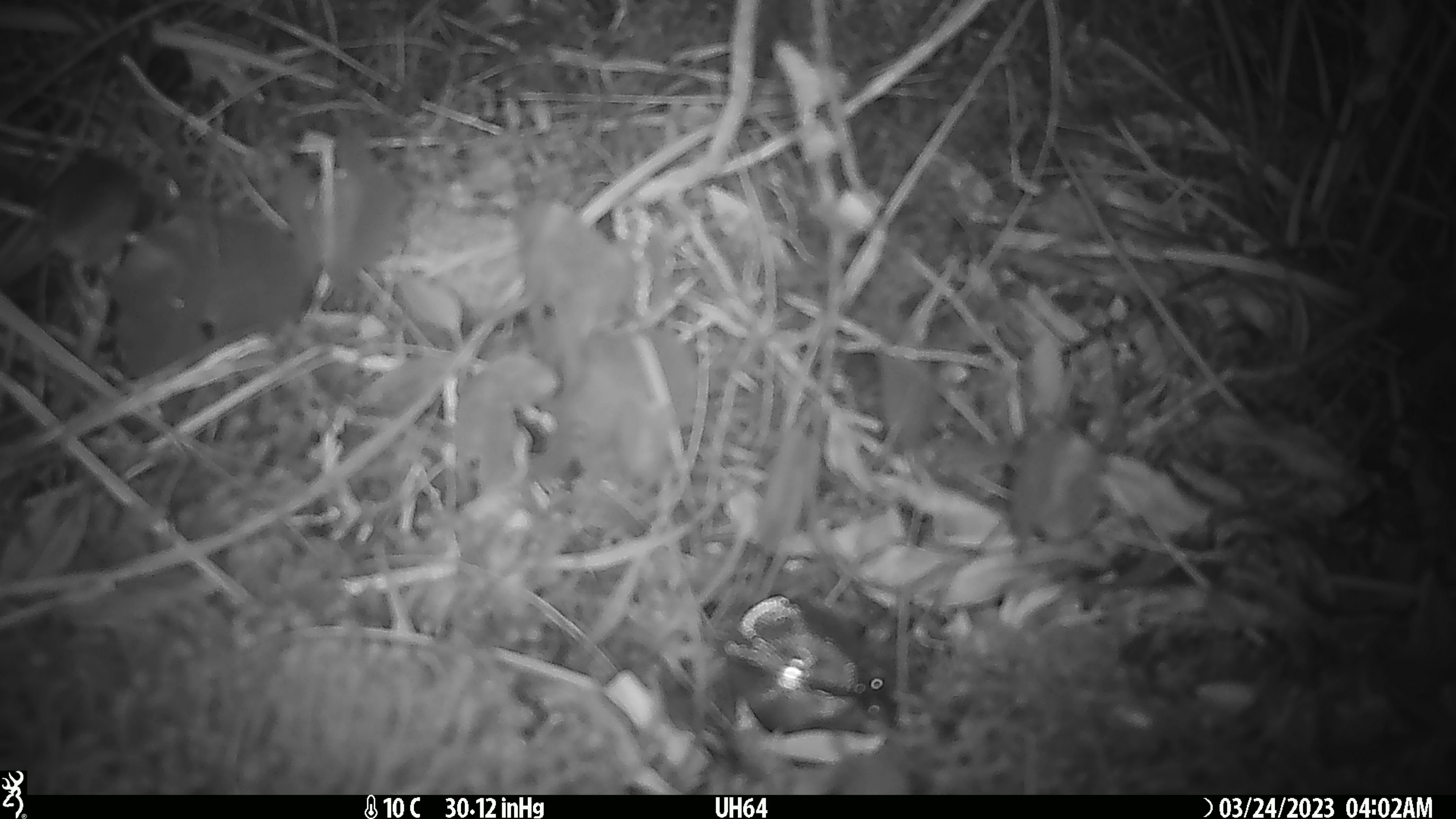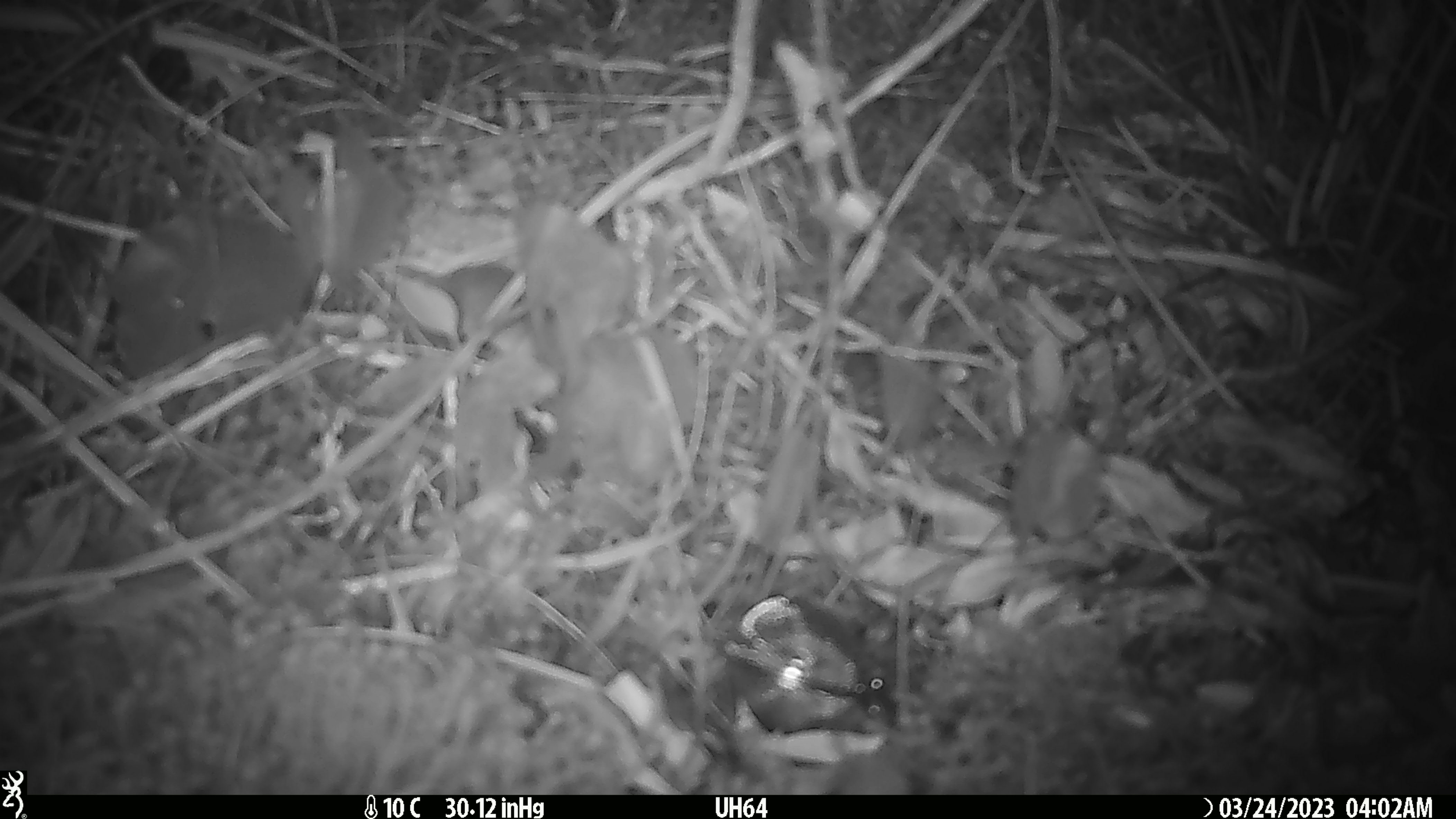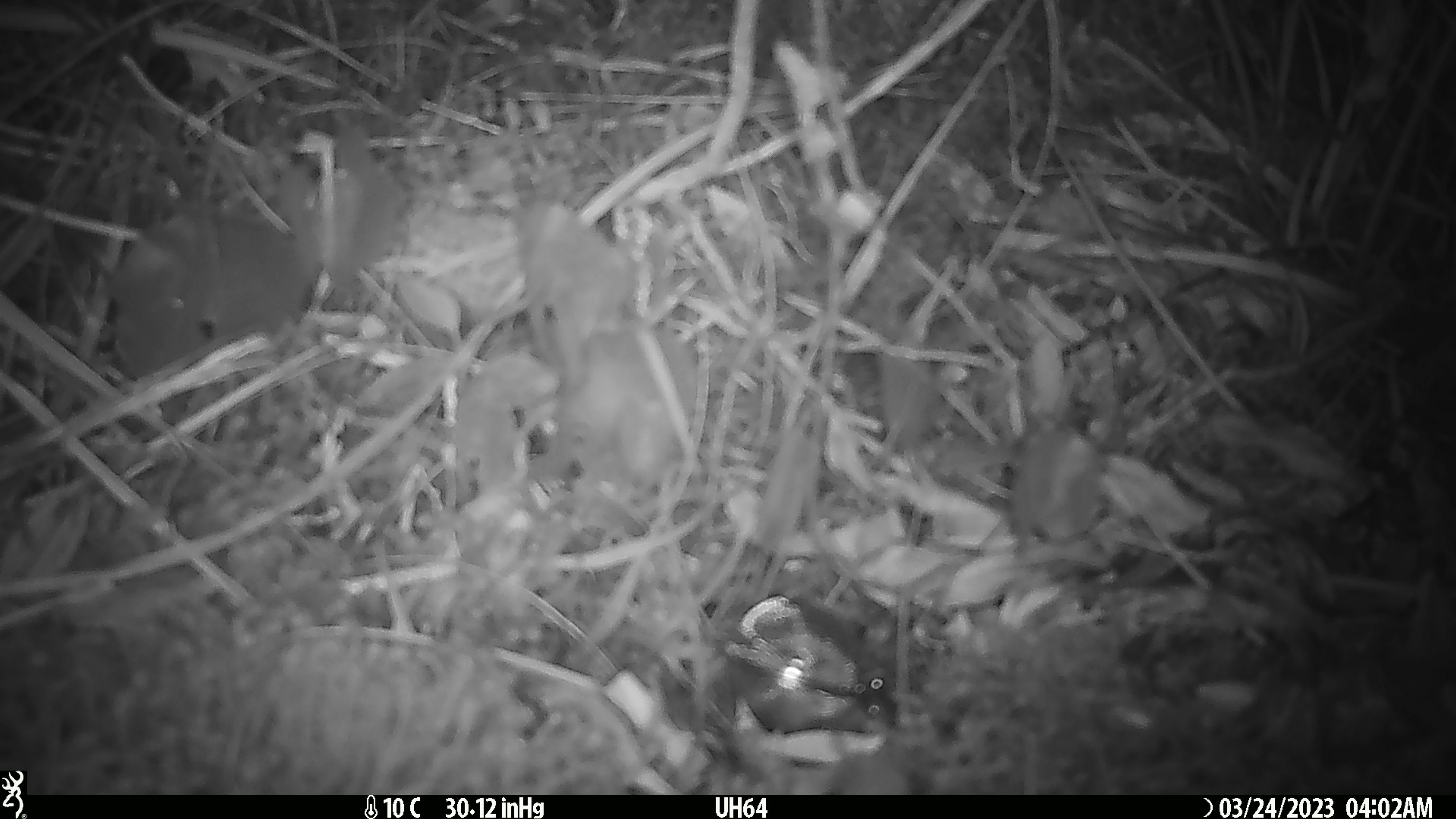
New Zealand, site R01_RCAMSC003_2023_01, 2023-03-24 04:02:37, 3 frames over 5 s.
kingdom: Animalia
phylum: Chordata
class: Mammalia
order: Rodentia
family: Muridae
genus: Mus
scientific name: Mus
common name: mouse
Mouse (Mus).